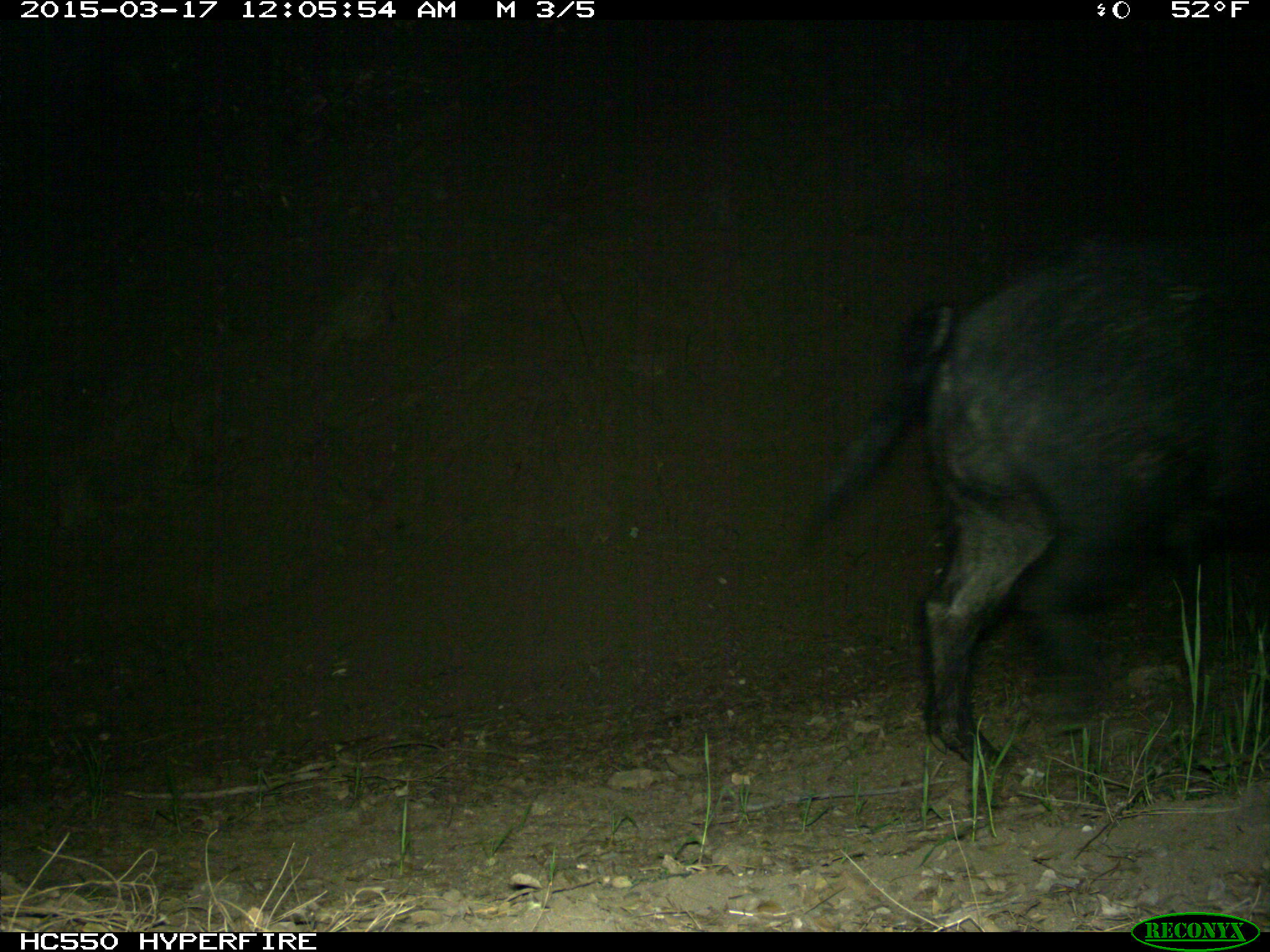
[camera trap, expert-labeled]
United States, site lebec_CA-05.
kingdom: Animalia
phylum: Chordata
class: Mammalia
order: Artiodactyla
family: Suidae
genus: Sus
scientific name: Sus scrofa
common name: wild boar